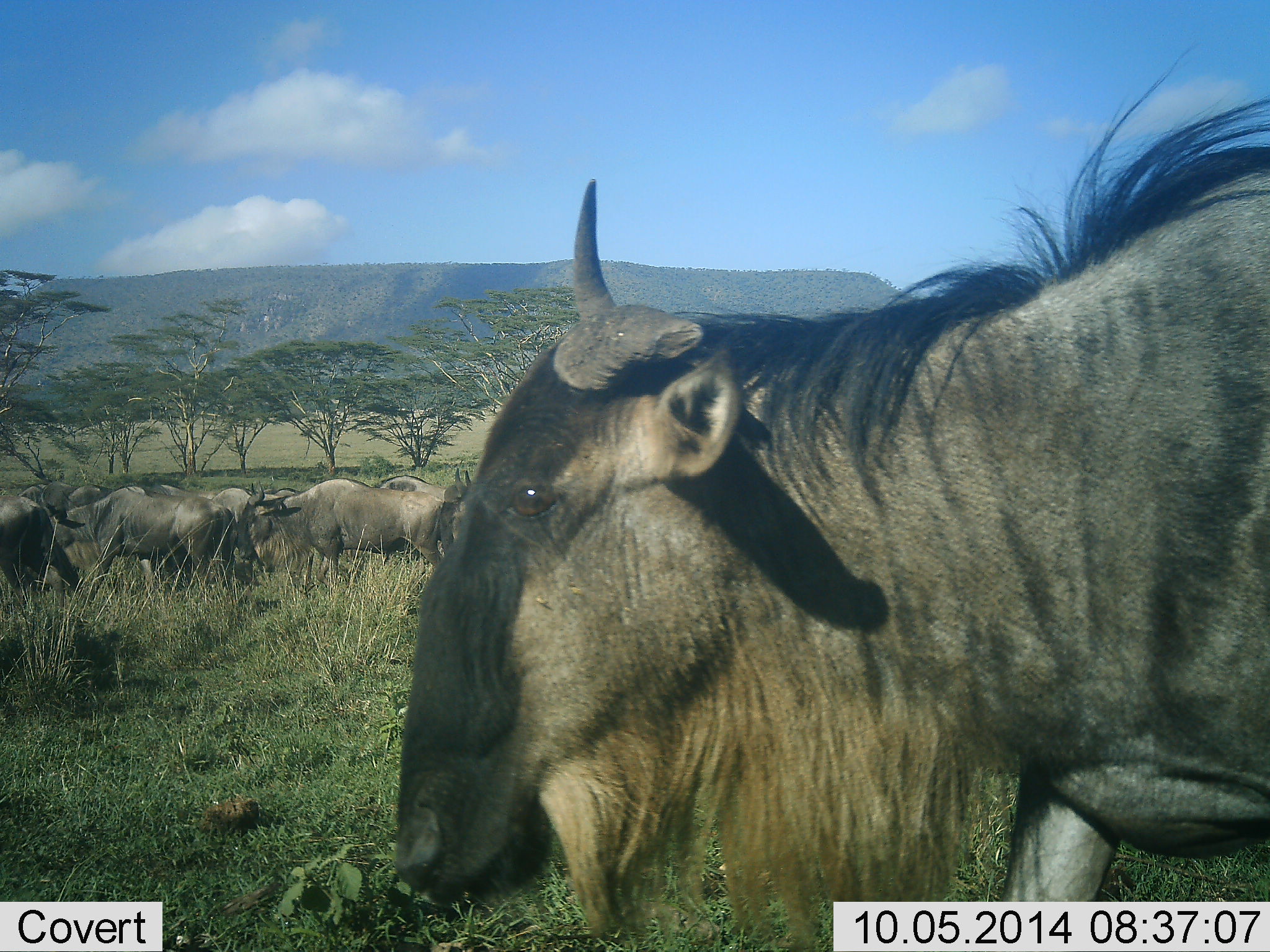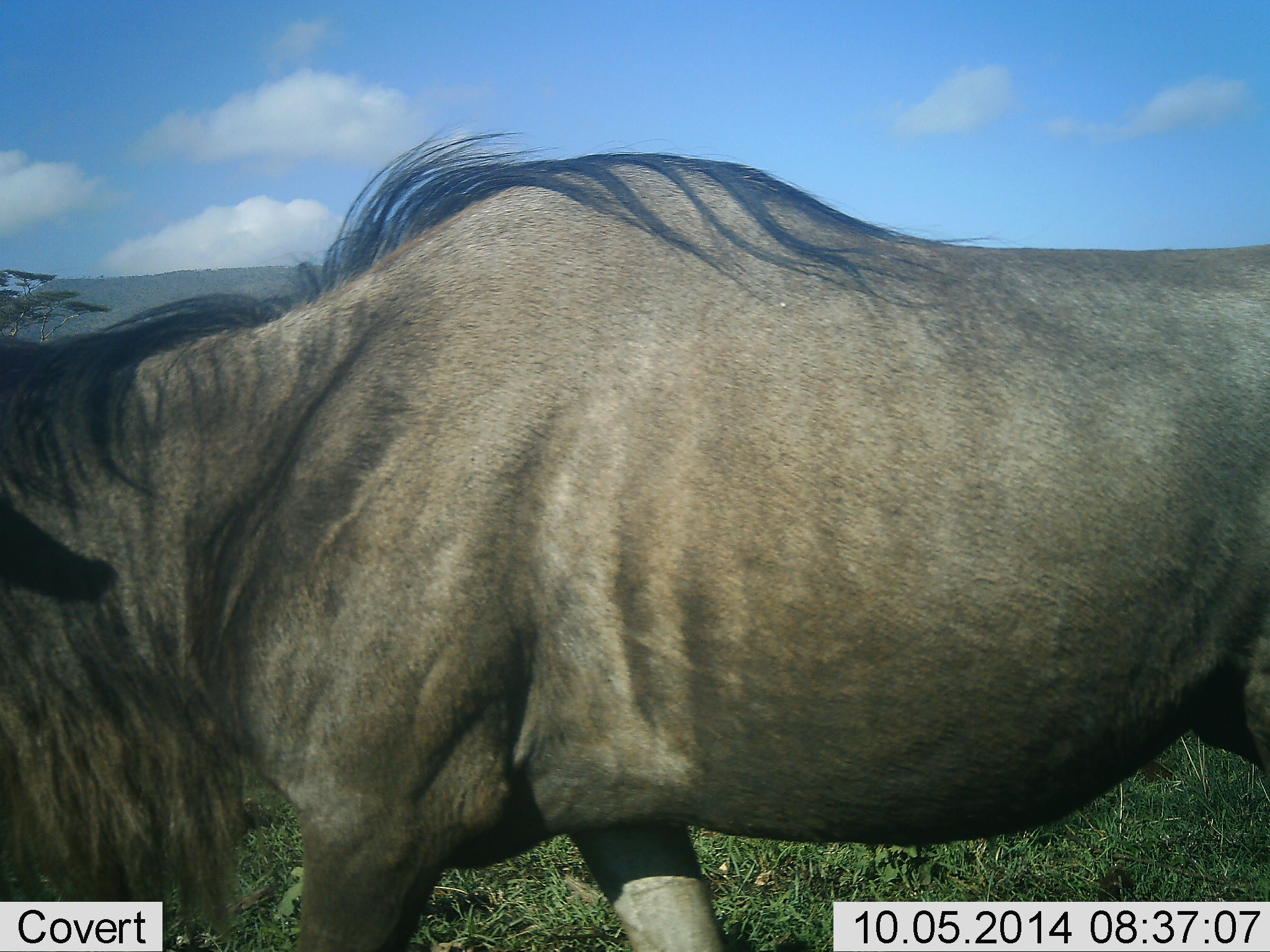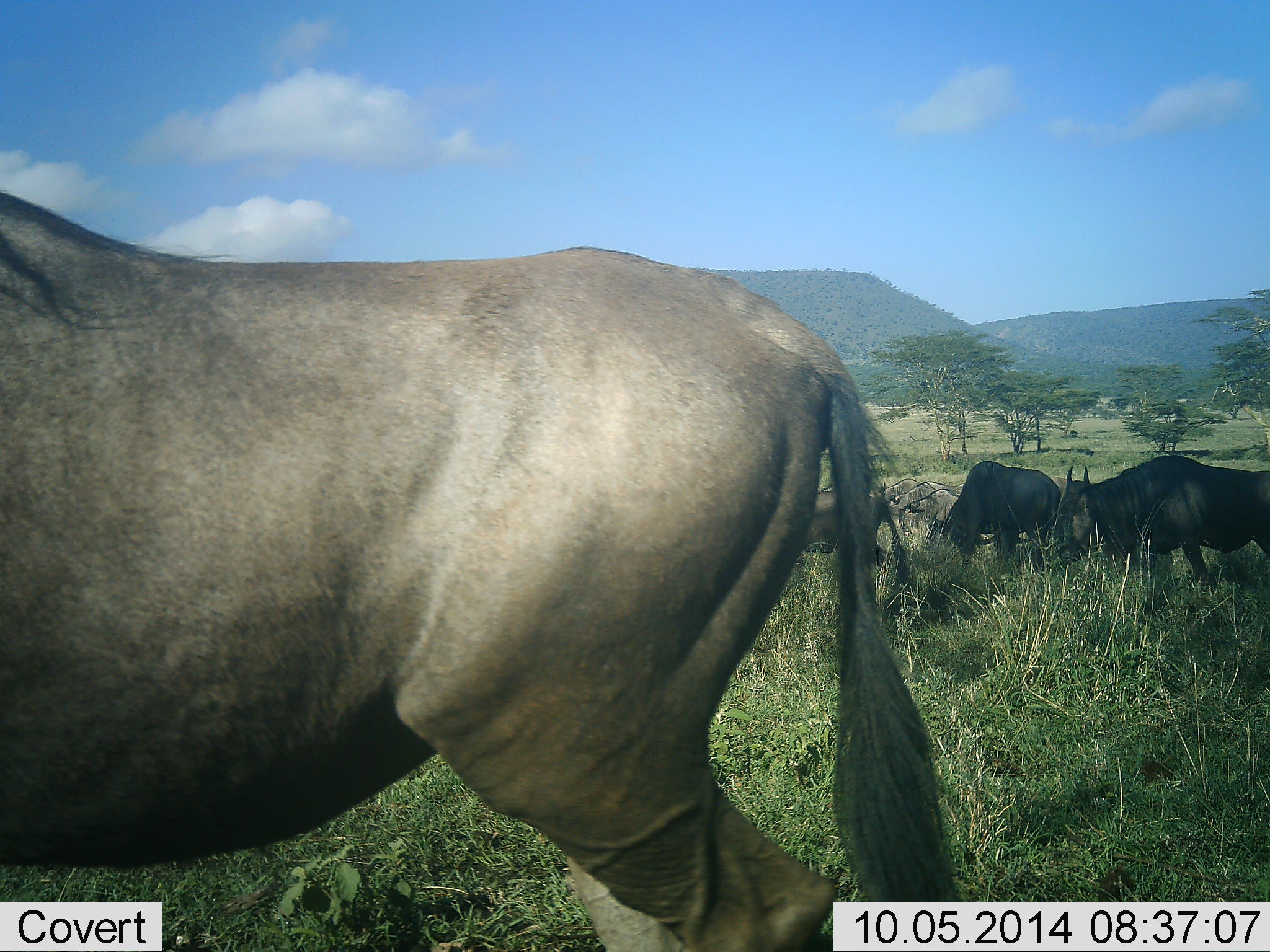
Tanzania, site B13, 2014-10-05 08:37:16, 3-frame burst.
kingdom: Animalia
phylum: Chordata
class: Mammalia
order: Artiodactyla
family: Bovidae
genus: Connochaetes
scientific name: Connochaetes taurinus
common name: blue wildebeest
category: wildebeest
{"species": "wildebeest (blue wildebeest) (Connochaetes taurinus)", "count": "11-50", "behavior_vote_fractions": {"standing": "30%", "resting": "0%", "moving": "100%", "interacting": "0%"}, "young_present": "0%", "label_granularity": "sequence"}